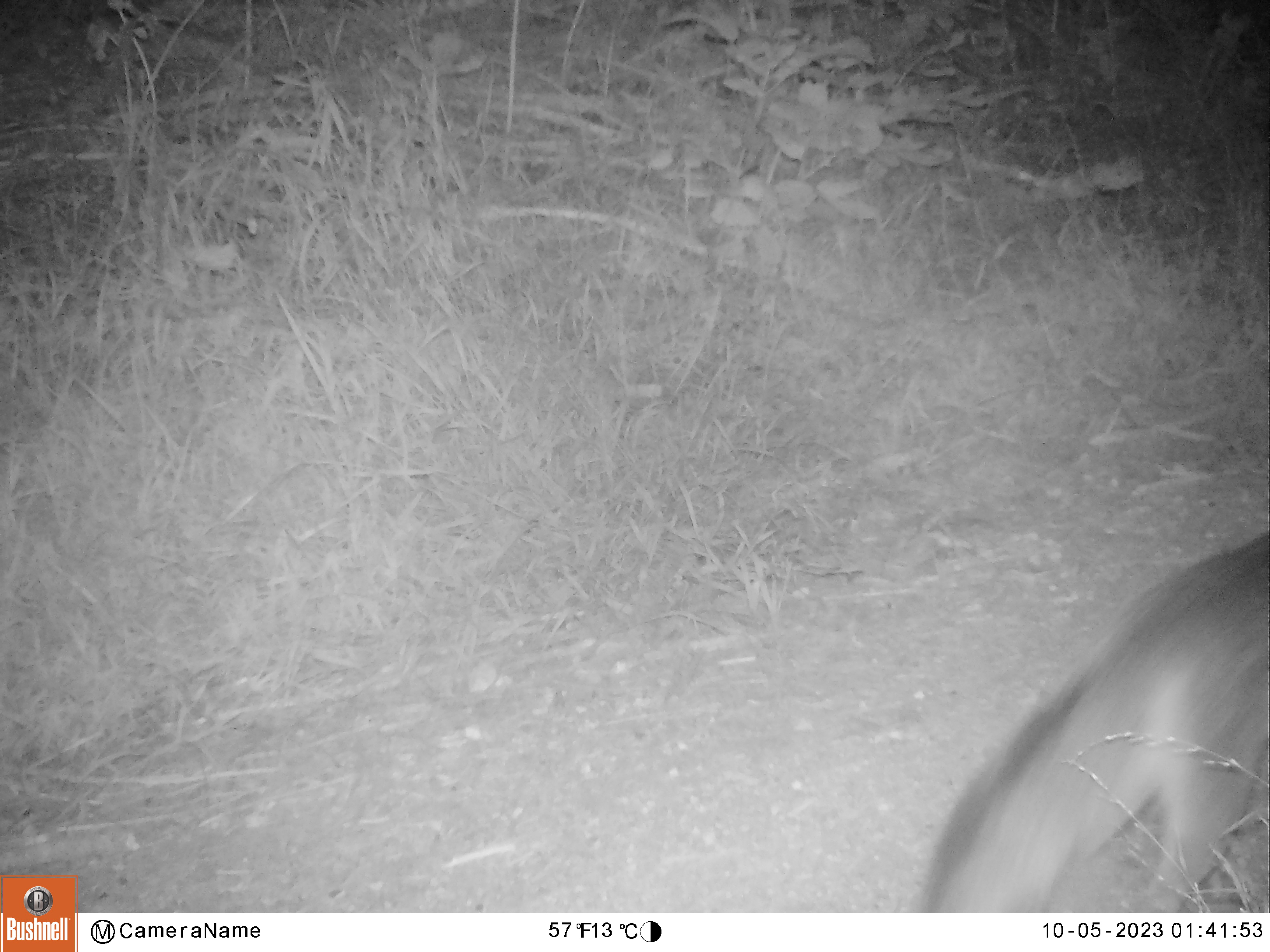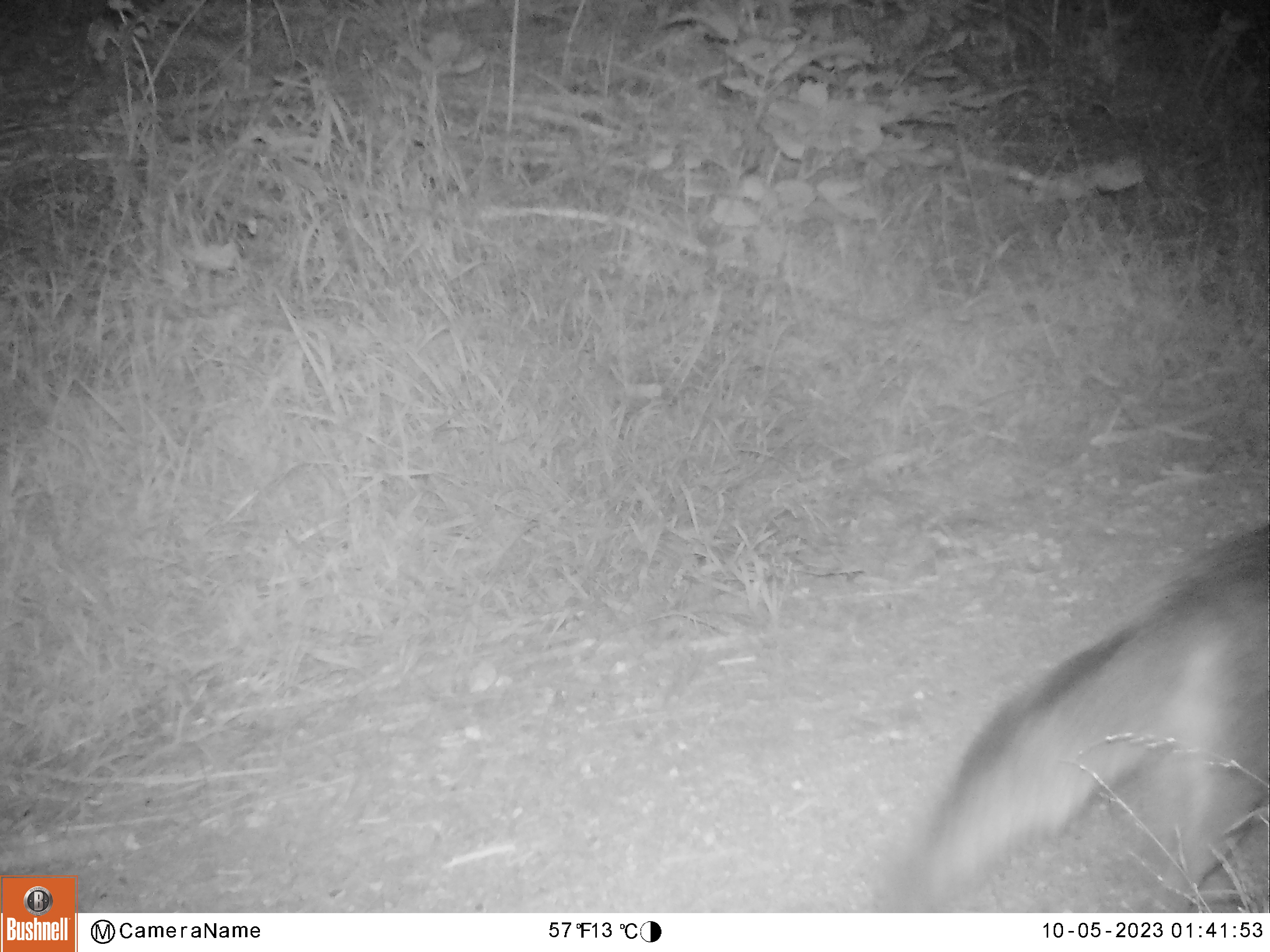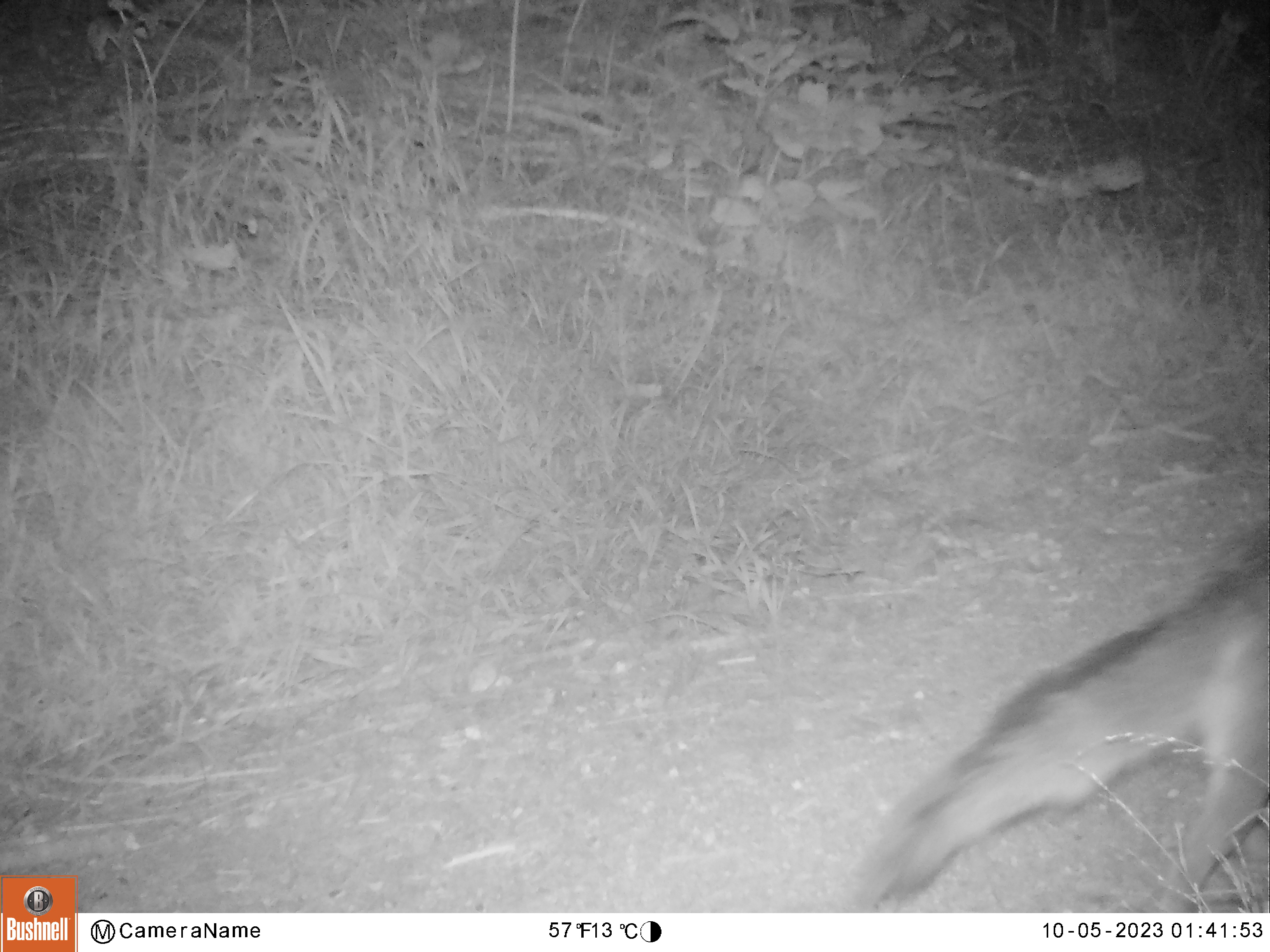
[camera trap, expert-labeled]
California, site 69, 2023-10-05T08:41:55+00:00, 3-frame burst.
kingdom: Animalia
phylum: Chordata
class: Mammalia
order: Carnivora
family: Canidae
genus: Urocyon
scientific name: Urocyon cinereoargenteus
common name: gray fox